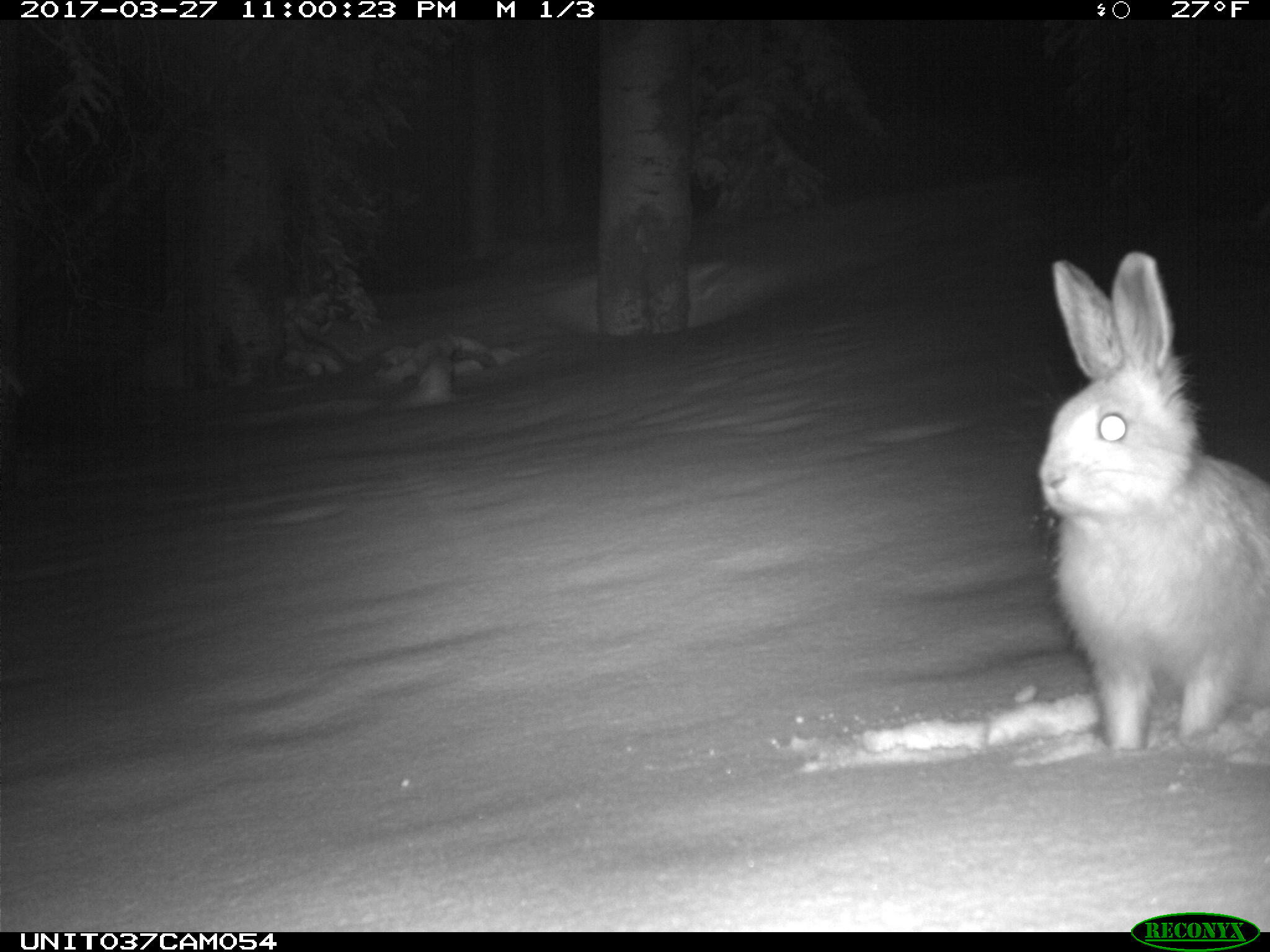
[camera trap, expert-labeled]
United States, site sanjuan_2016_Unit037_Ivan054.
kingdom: Animalia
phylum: Chordata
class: Mammalia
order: Lagomorpha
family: Leporidae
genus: Lepus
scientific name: Lepus americanus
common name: snowshoe hare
Lepus americanus (snowshoe hare).